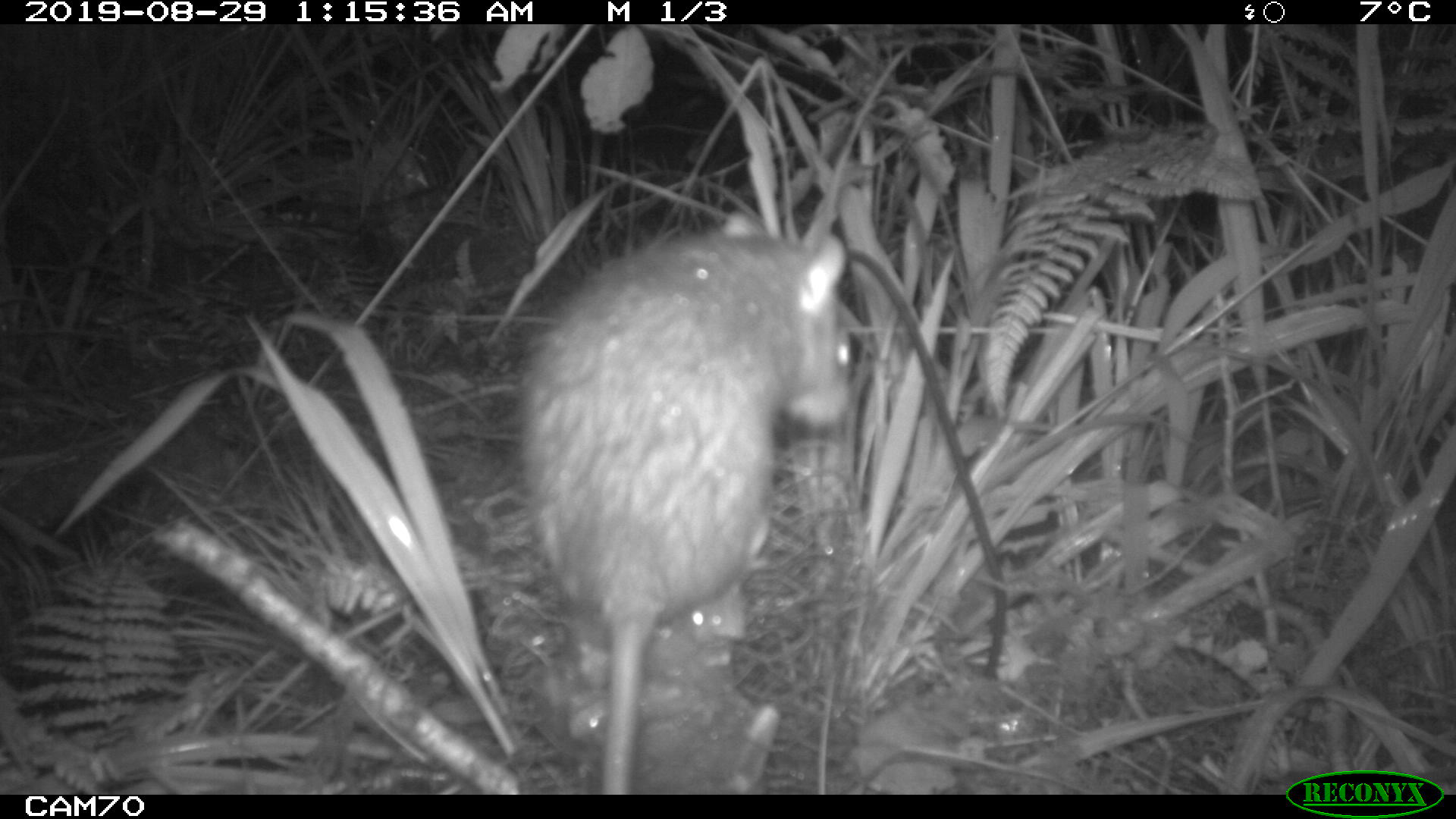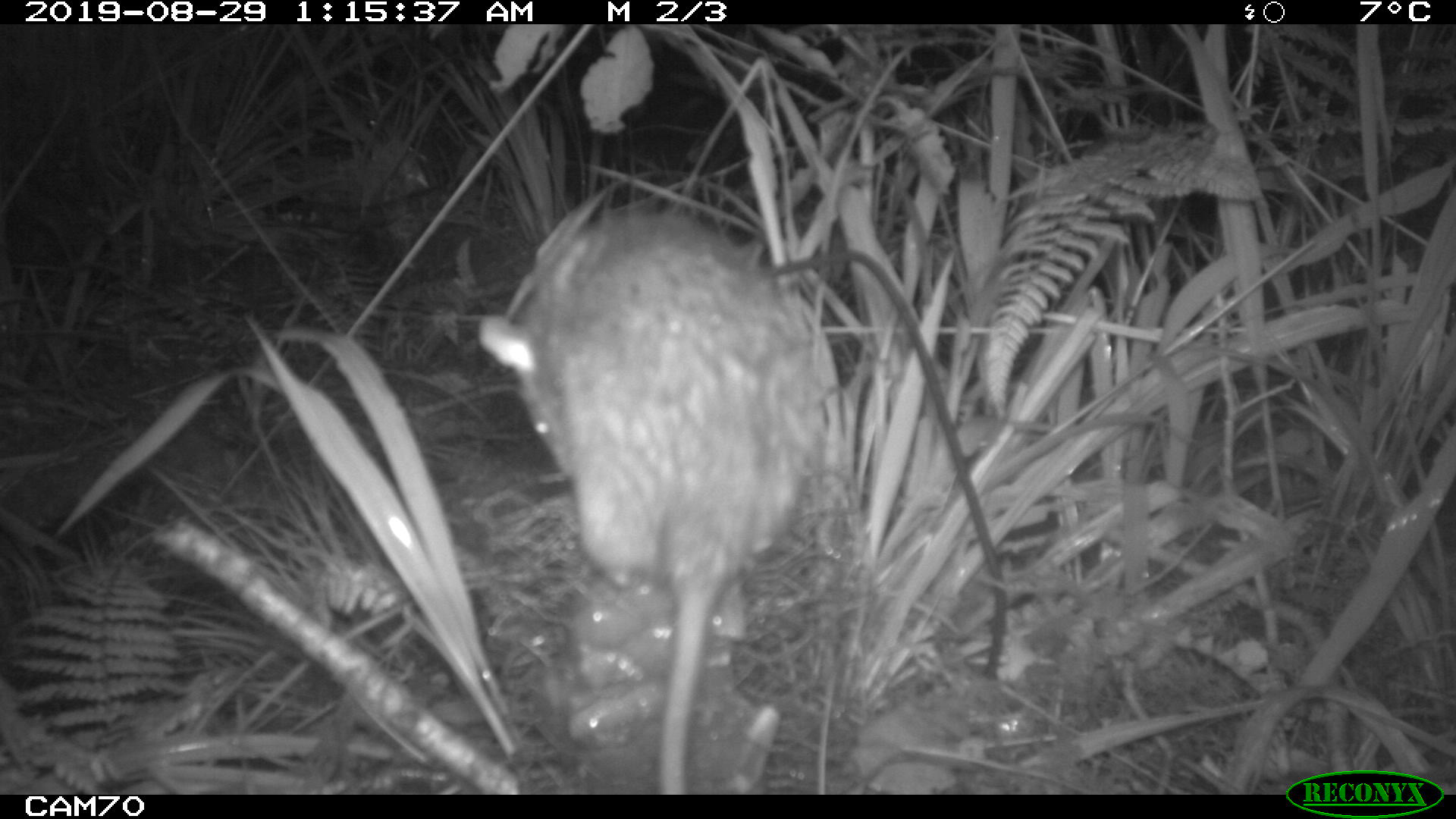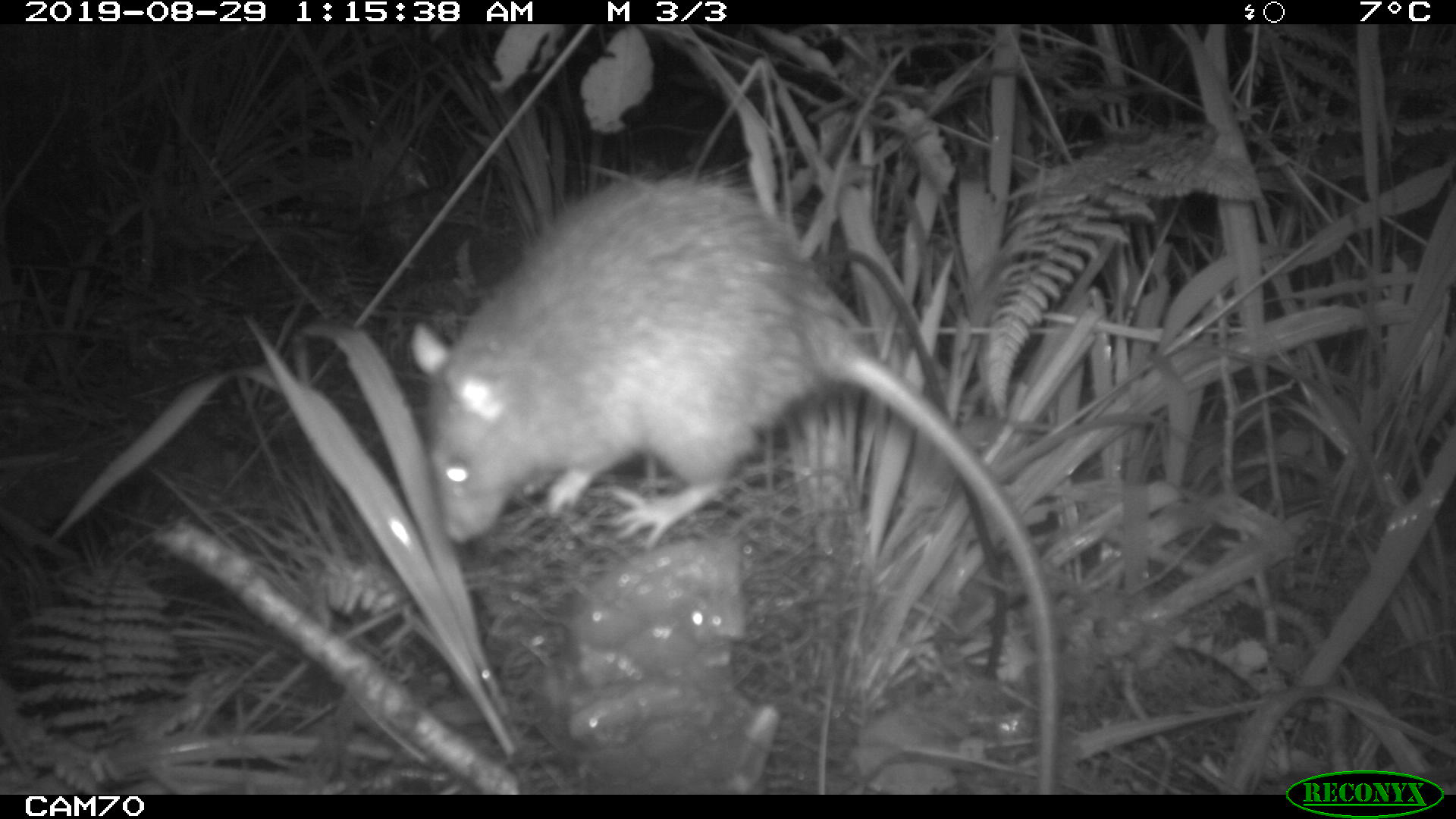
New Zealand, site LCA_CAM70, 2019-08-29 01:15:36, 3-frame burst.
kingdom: Animalia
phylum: Chordata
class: Mammalia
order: Rodentia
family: Muridae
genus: Rattus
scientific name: Rattus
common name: rat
Rat (Rattus).